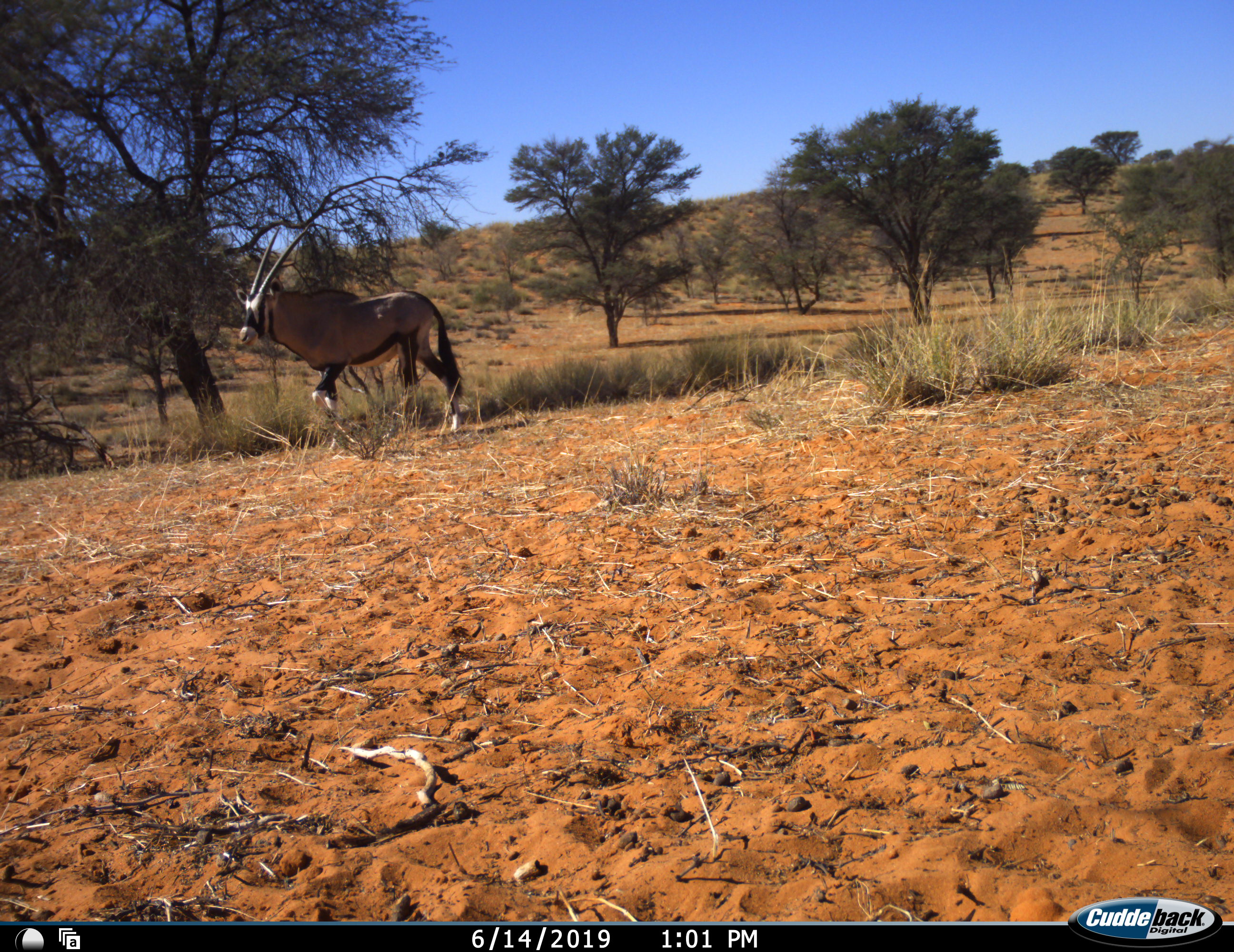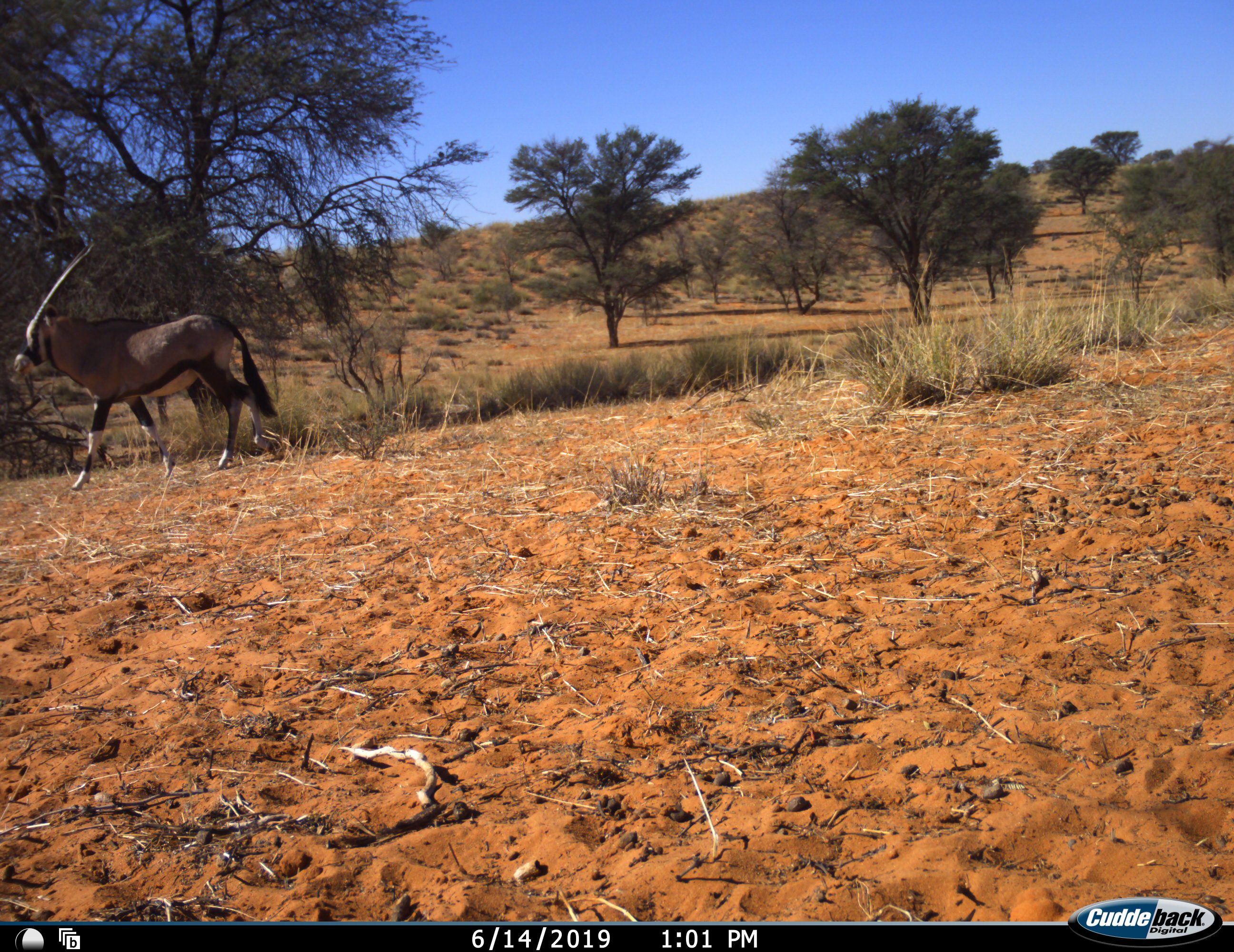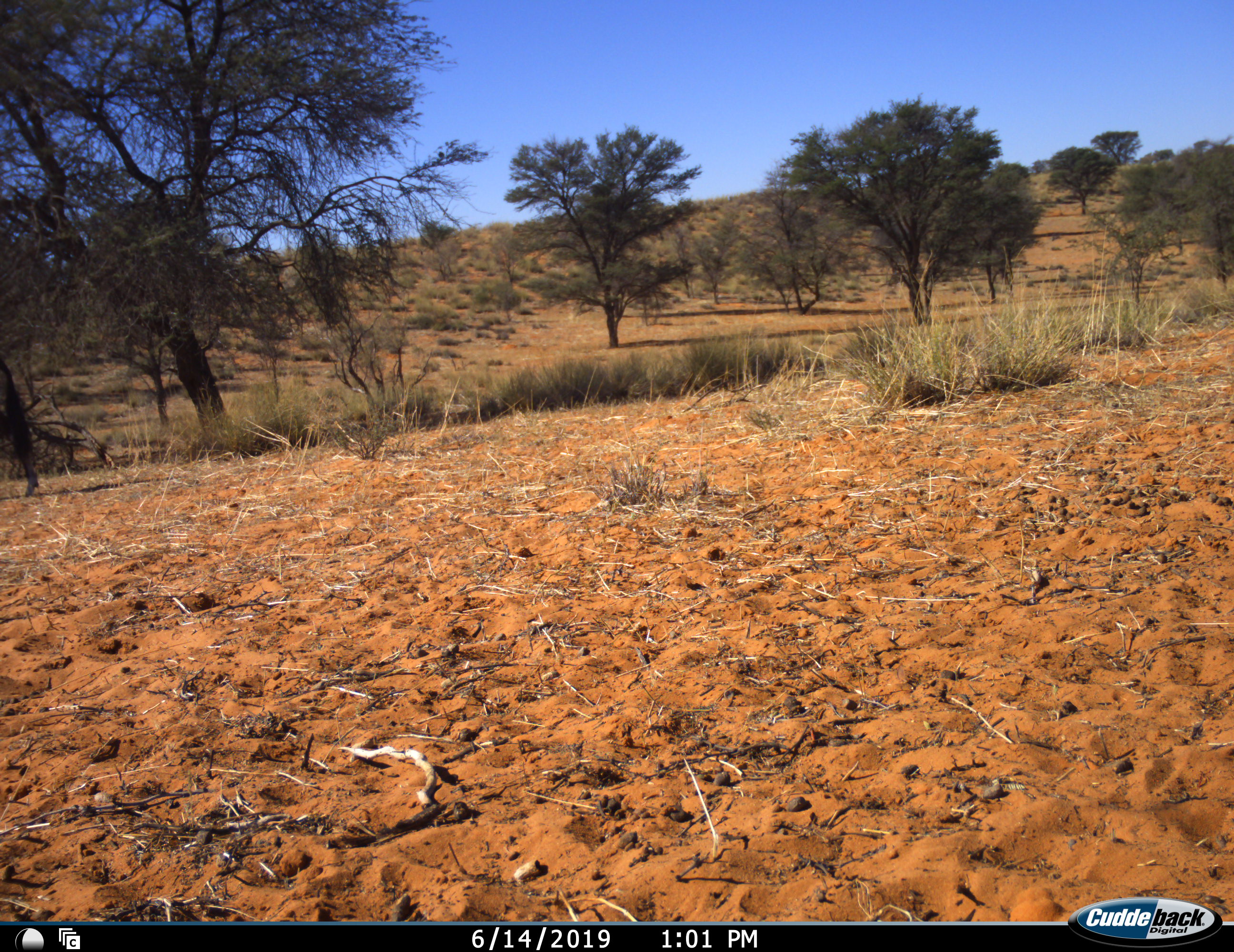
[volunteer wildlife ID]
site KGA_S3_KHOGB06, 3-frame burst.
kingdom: Animalia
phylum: Chordata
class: Mammalia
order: Artiodactyla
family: Bovidae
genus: Oryx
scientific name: Oryx gazella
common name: gemsbok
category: oryx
Oryx (gemsbok) (Oryx gazella), count 1. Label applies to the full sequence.